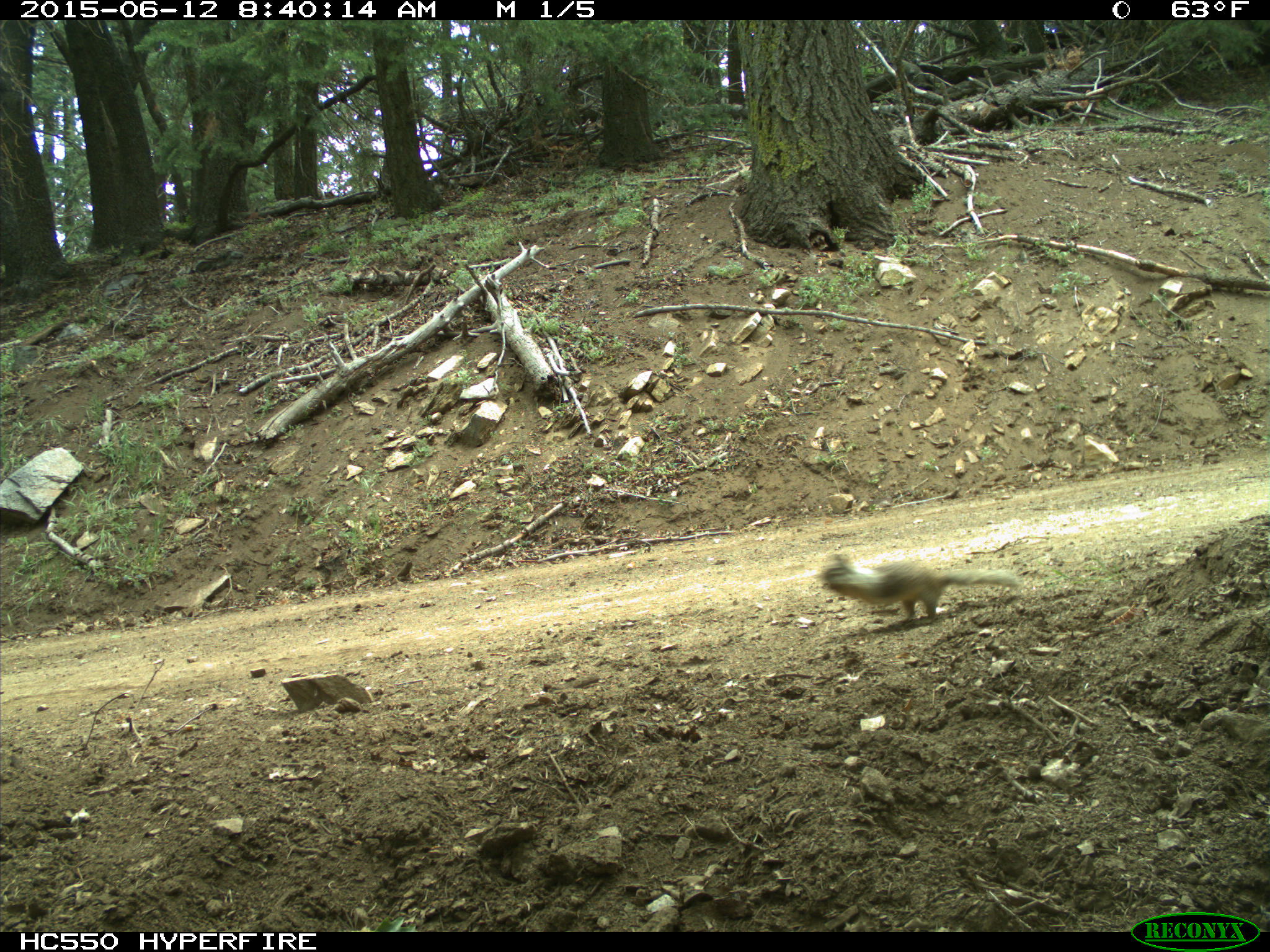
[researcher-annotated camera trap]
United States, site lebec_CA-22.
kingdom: Animalia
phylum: Chordata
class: Mammalia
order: Rodentia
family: Sciuridae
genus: Otospermophilus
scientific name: Otospermophilus beecheyi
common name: california ground squirrel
Otospermophilus beecheyi (california ground squirrel).